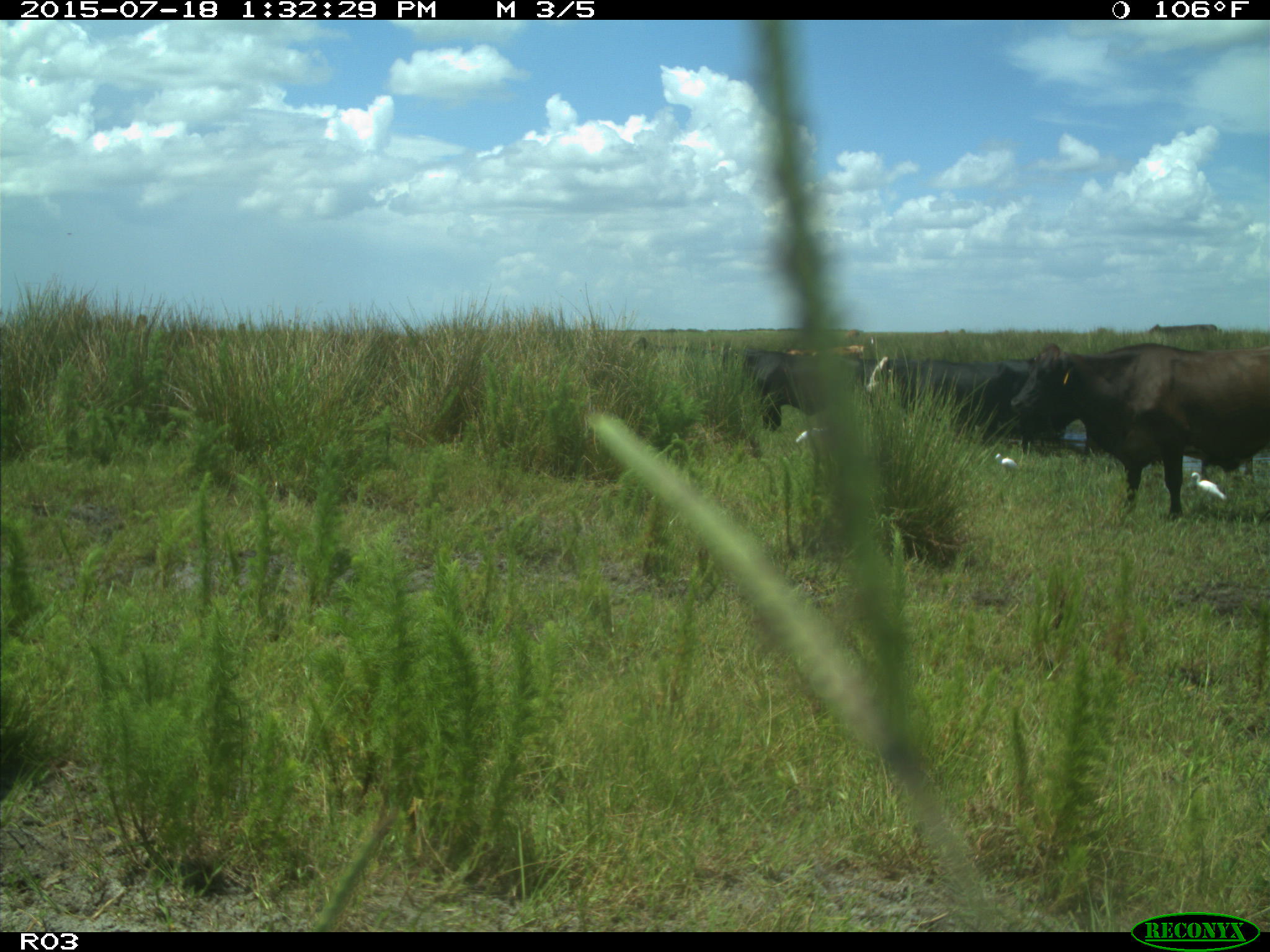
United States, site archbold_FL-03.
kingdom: Animalia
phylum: Chordata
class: Mammalia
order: Artiodactyla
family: Bovidae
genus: Bos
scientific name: Bos taurus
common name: domestic cow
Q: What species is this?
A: Bos taurus (domestic cow).